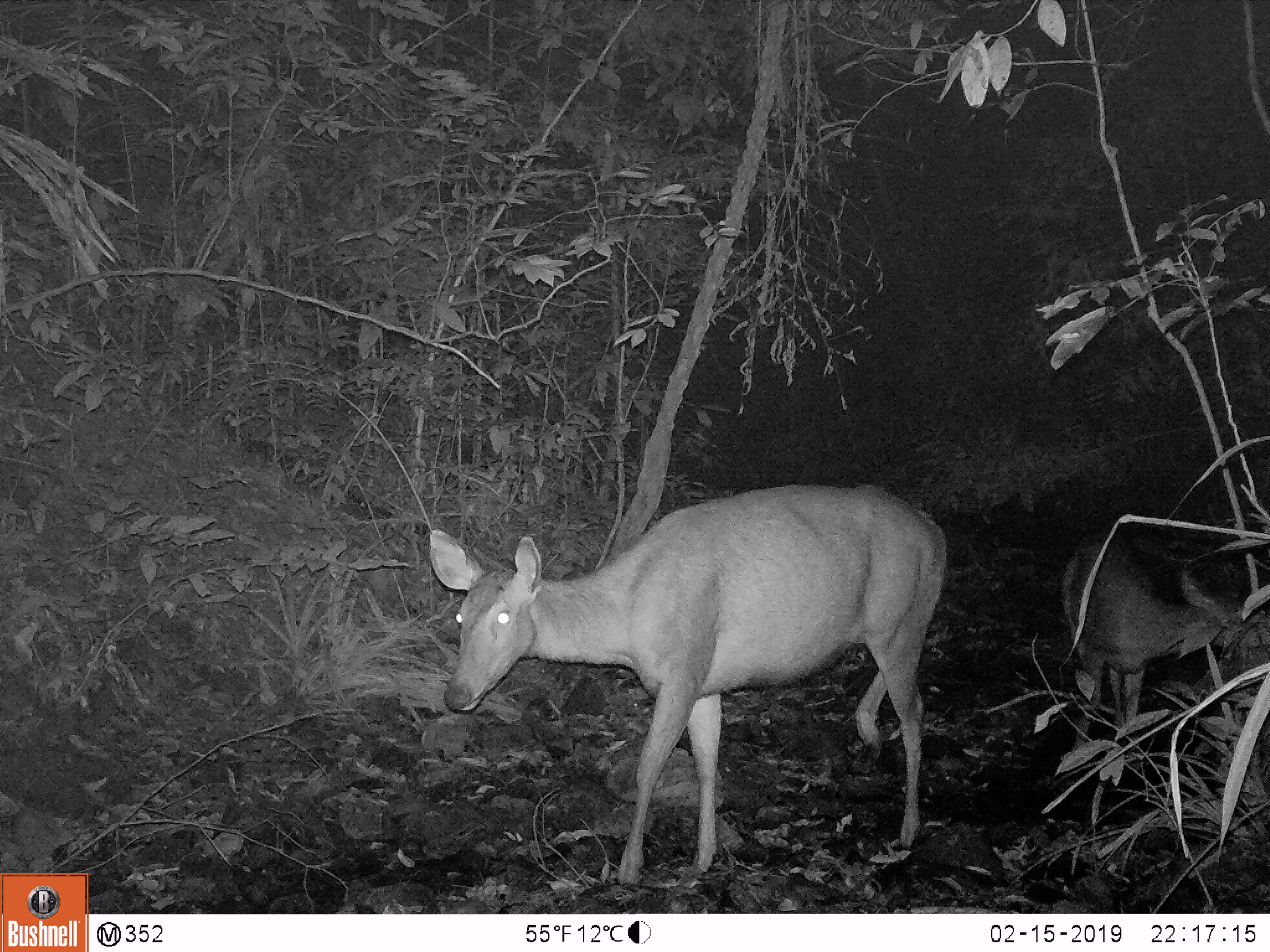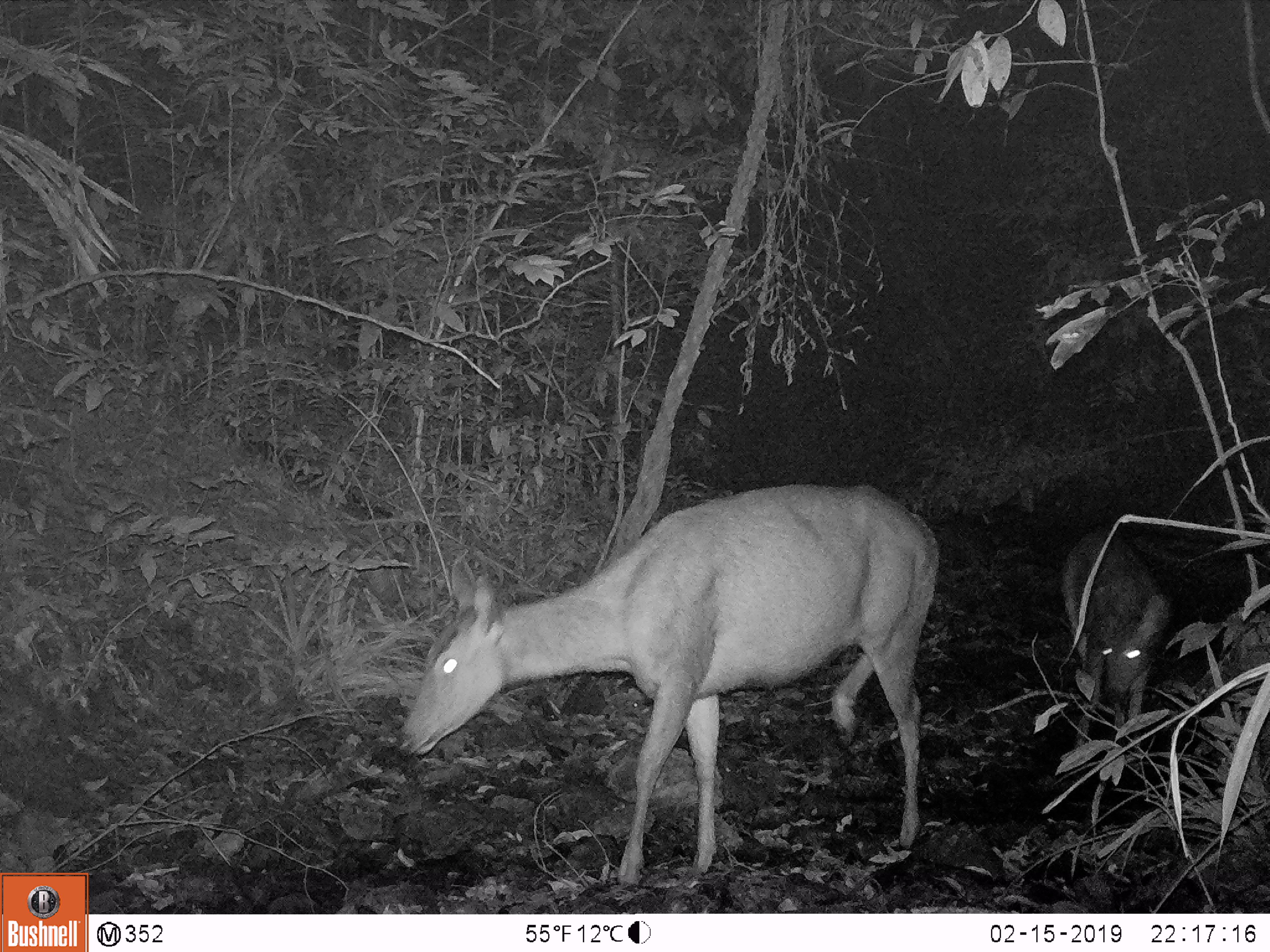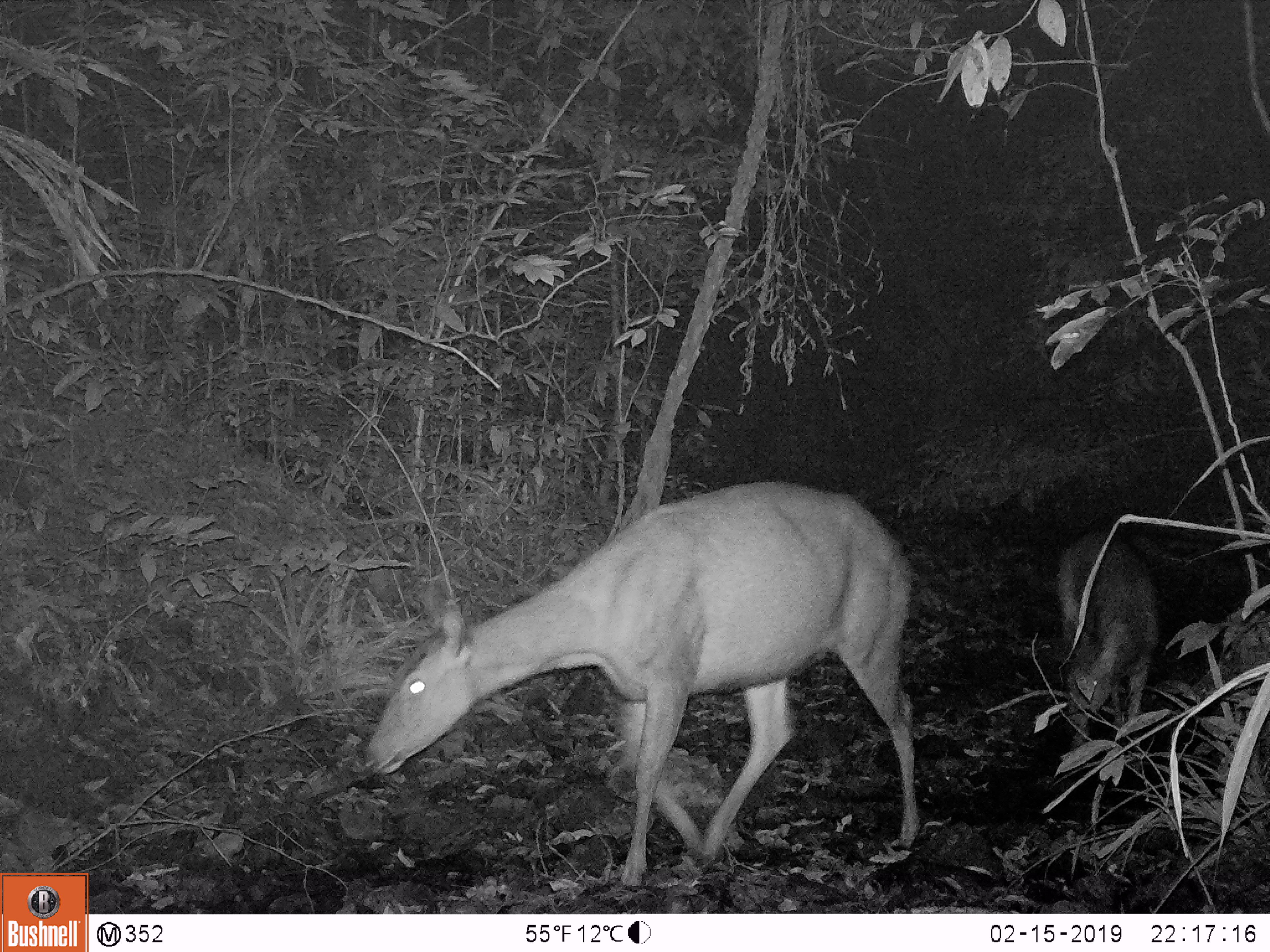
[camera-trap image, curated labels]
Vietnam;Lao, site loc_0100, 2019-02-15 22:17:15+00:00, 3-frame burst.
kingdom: Animalia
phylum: Chordata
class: Mammalia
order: Artiodactyla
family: Cervidae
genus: Rusa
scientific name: Rusa unicolor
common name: sambar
Sambar (Rusa unicolor). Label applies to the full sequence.